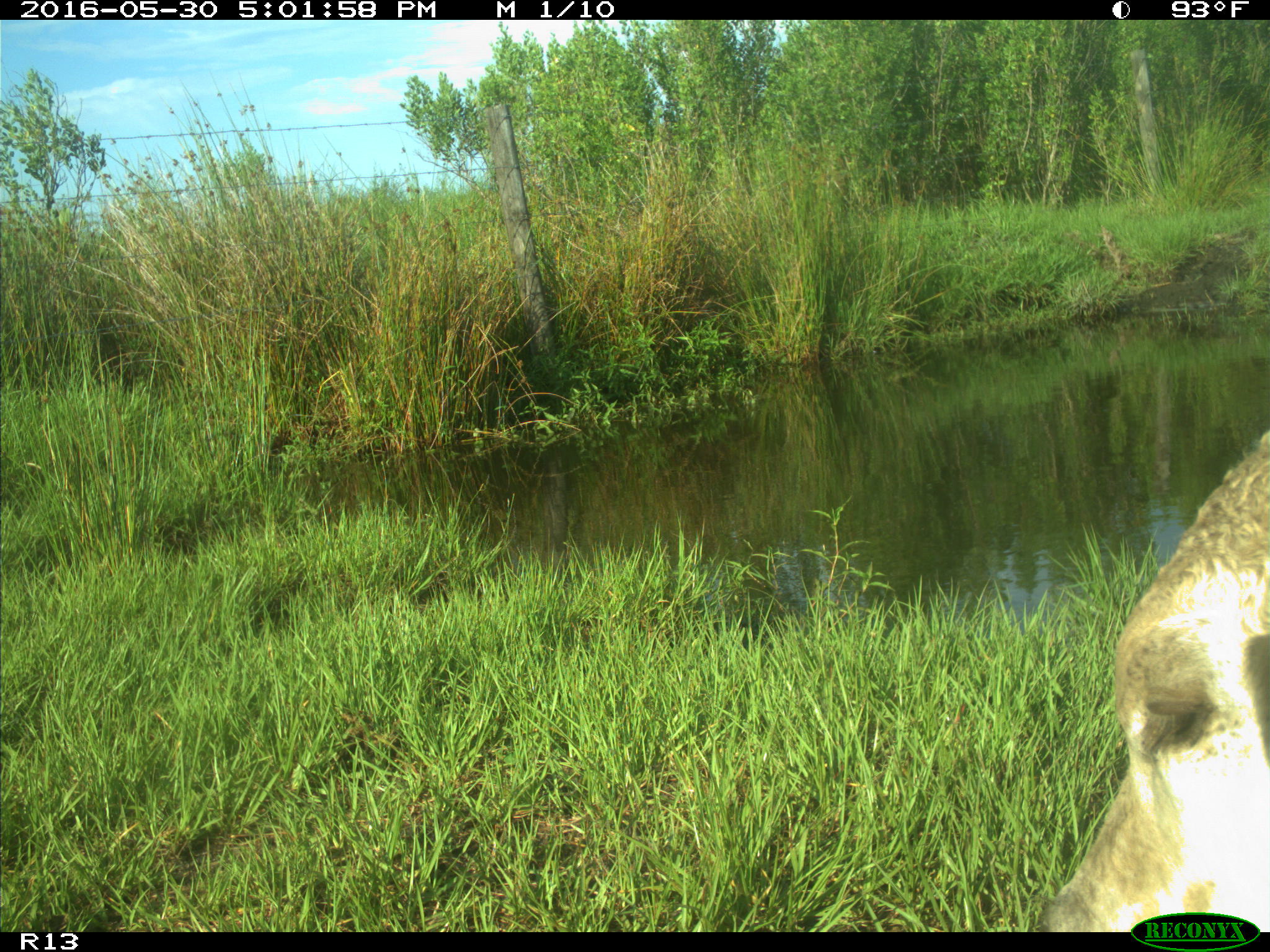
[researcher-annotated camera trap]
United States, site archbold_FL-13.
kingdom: Animalia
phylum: Chordata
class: Mammalia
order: Artiodactyla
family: Bovidae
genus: Bos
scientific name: Bos taurus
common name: domestic cow